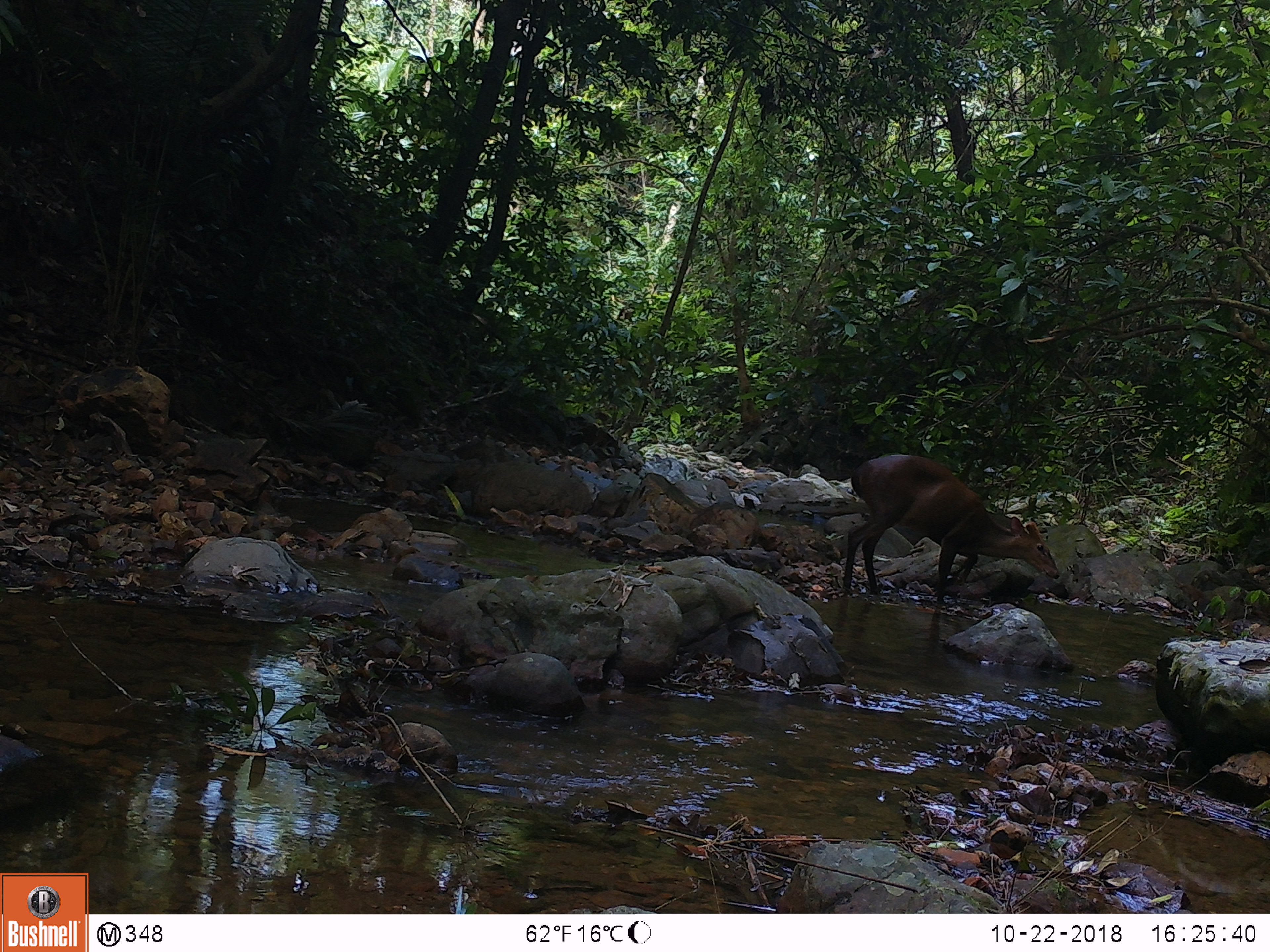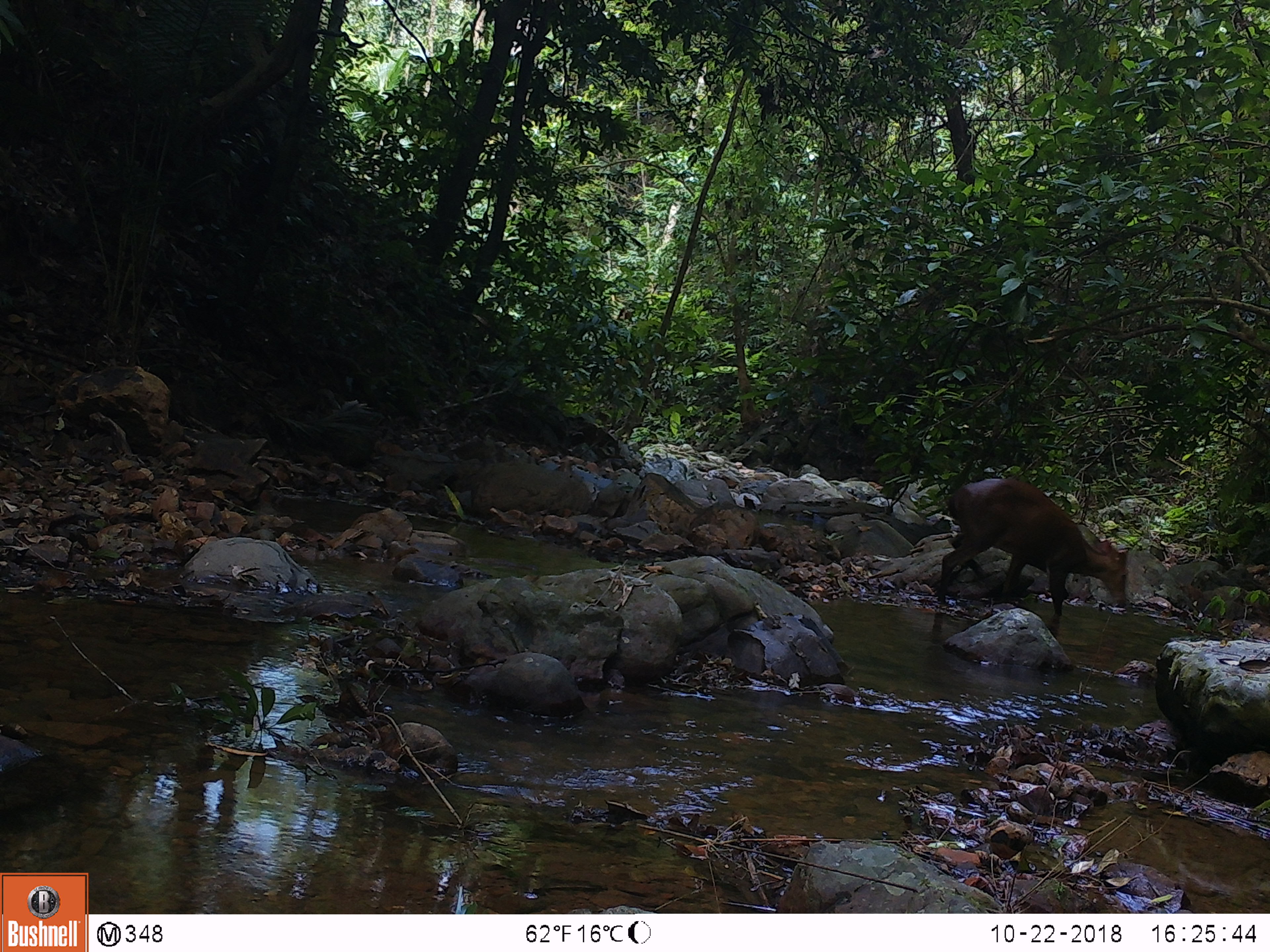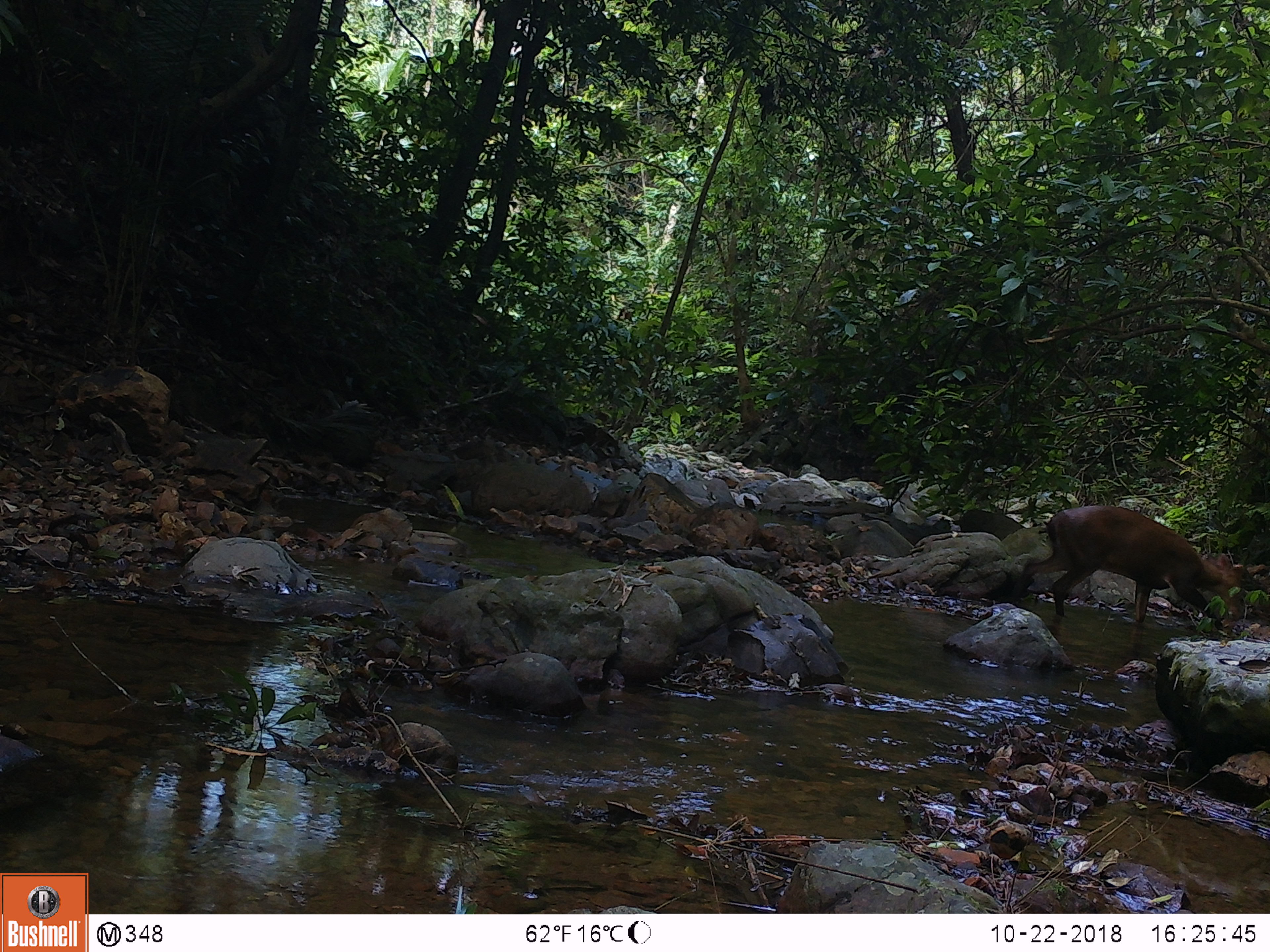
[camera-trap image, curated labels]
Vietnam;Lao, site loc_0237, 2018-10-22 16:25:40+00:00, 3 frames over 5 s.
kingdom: Animalia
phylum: Chordata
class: Mammalia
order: Artiodactyla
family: Cervidae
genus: Muntiacus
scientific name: Muntiacus vuquangensis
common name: large-antlered muntjac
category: large antlered muntjac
Large antlered muntjac (large-antlered muntjac) (Muntiacus vuquangensis). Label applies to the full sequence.